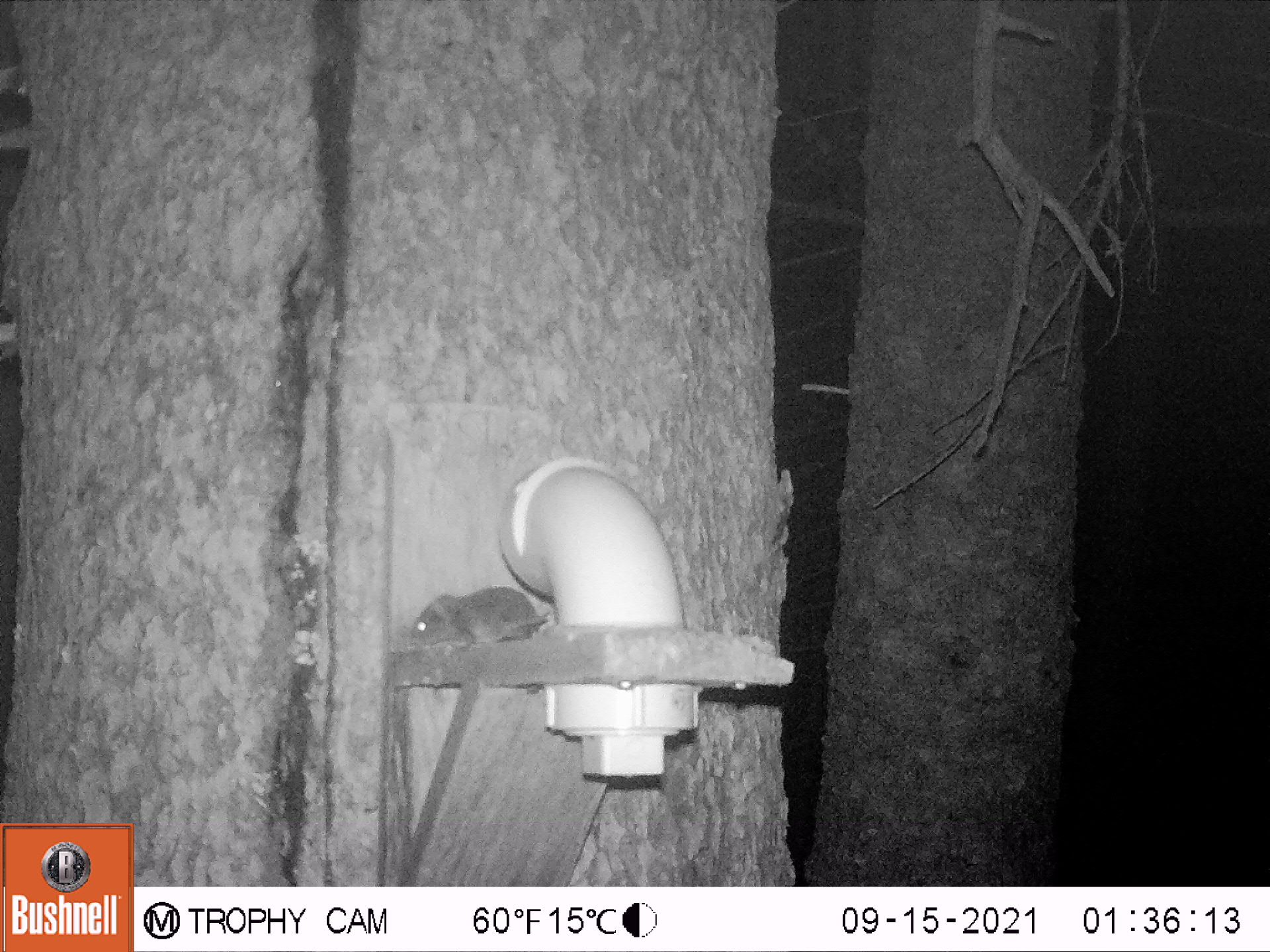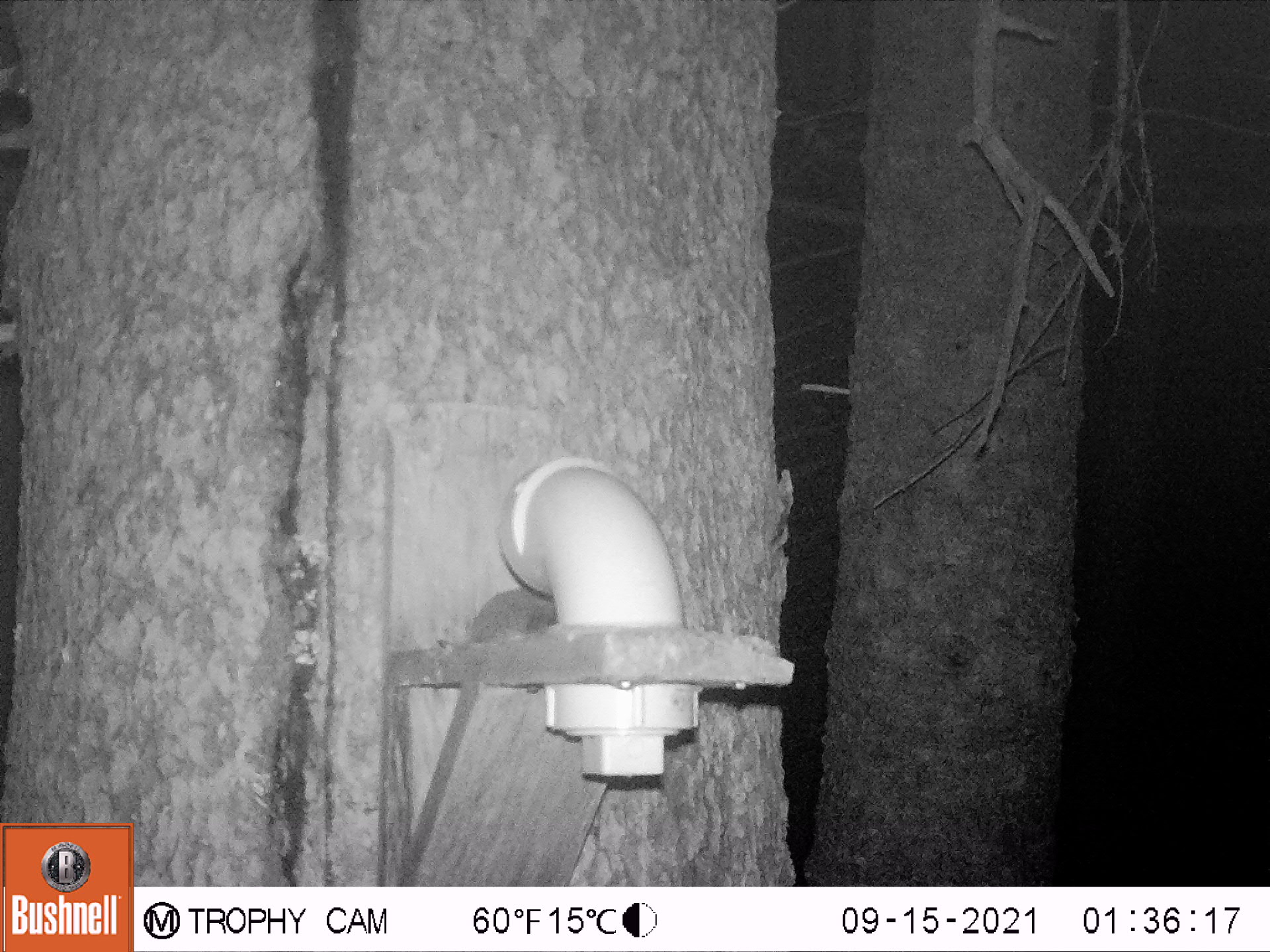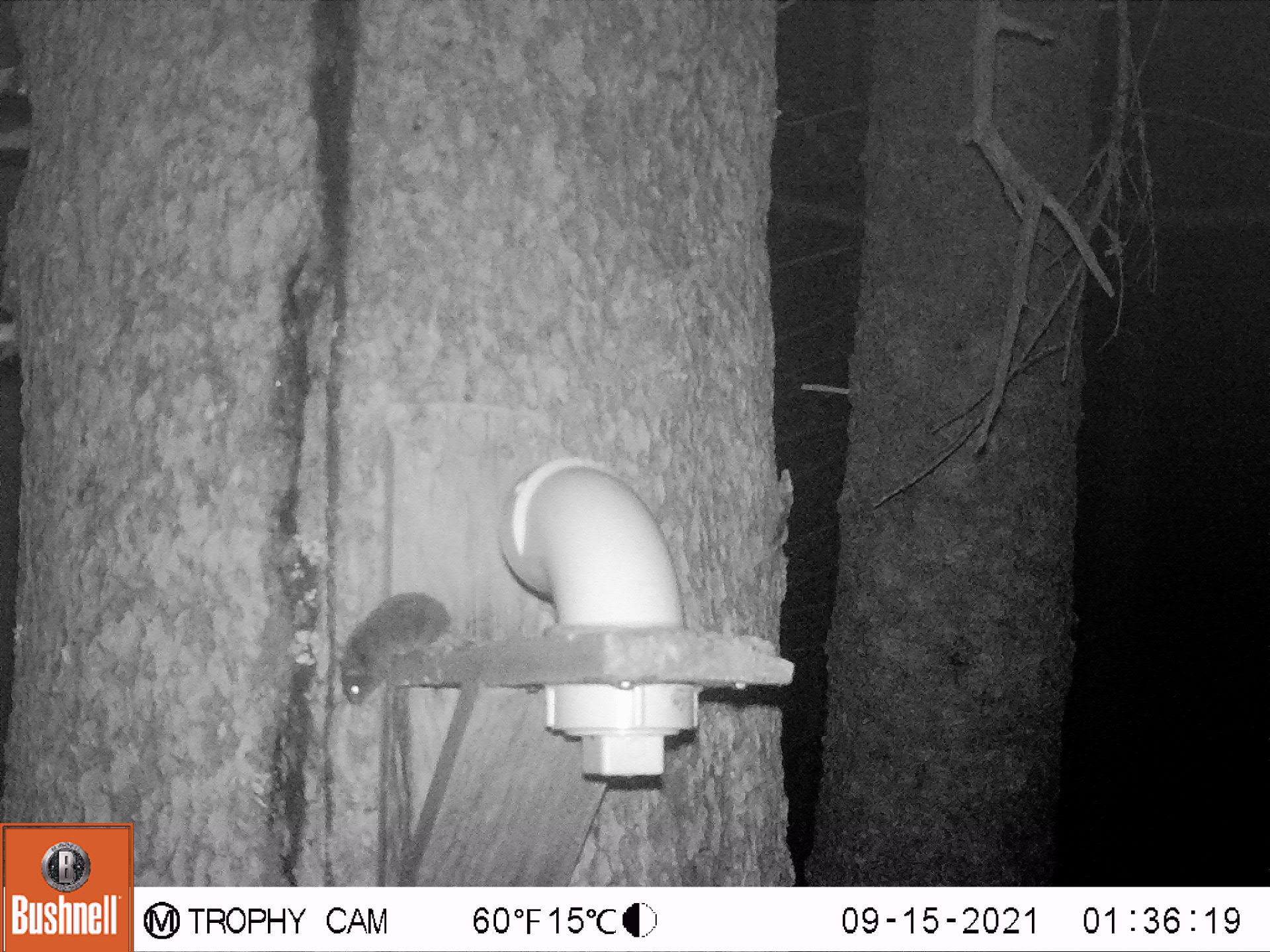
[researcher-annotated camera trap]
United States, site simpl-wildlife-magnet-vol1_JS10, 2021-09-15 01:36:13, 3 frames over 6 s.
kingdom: Animalia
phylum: Chordata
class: Mammalia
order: Rodentia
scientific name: Rodentia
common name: mouse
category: mouse sp.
Mouse sp. (mouse) (Rodentia).